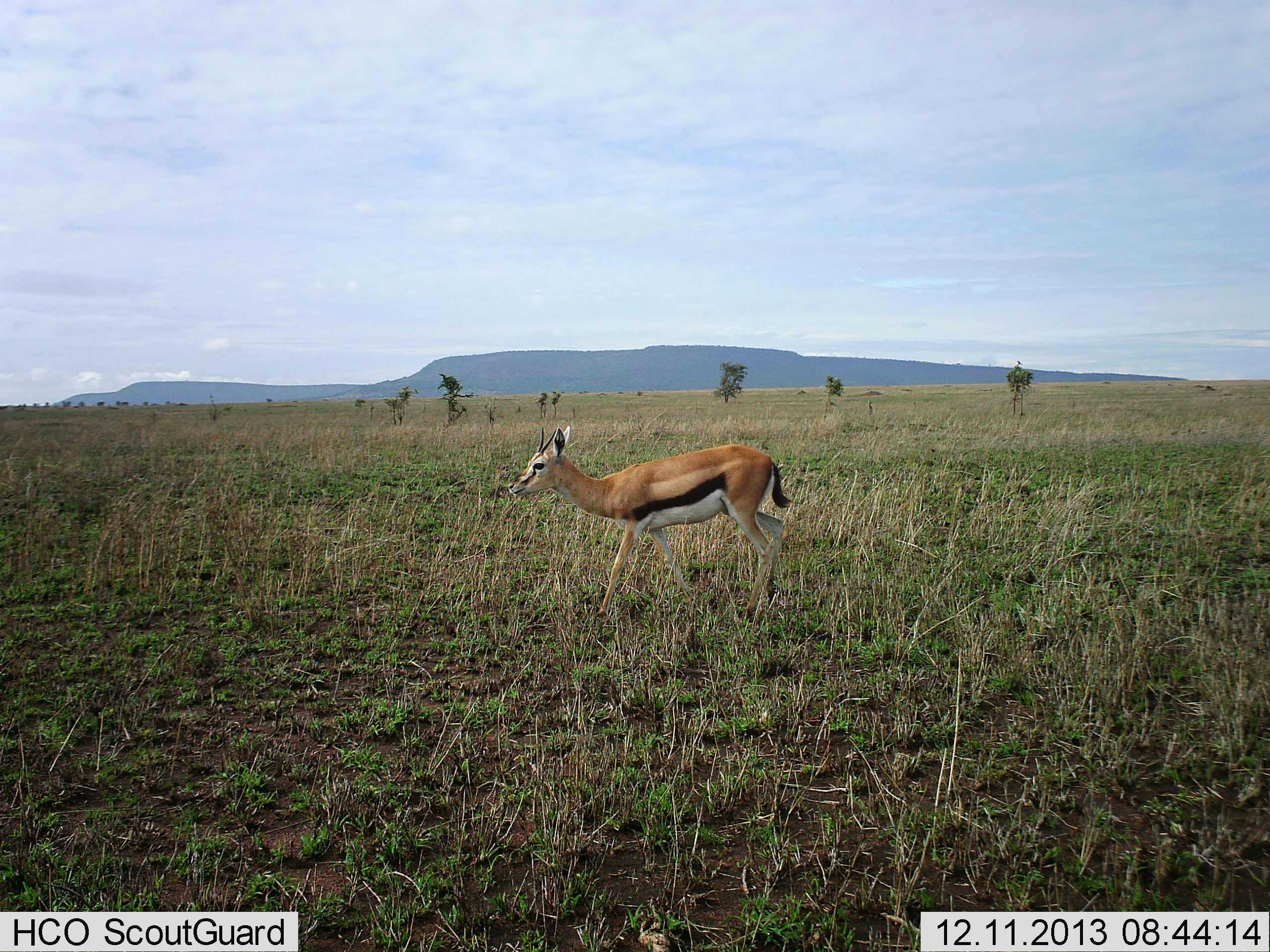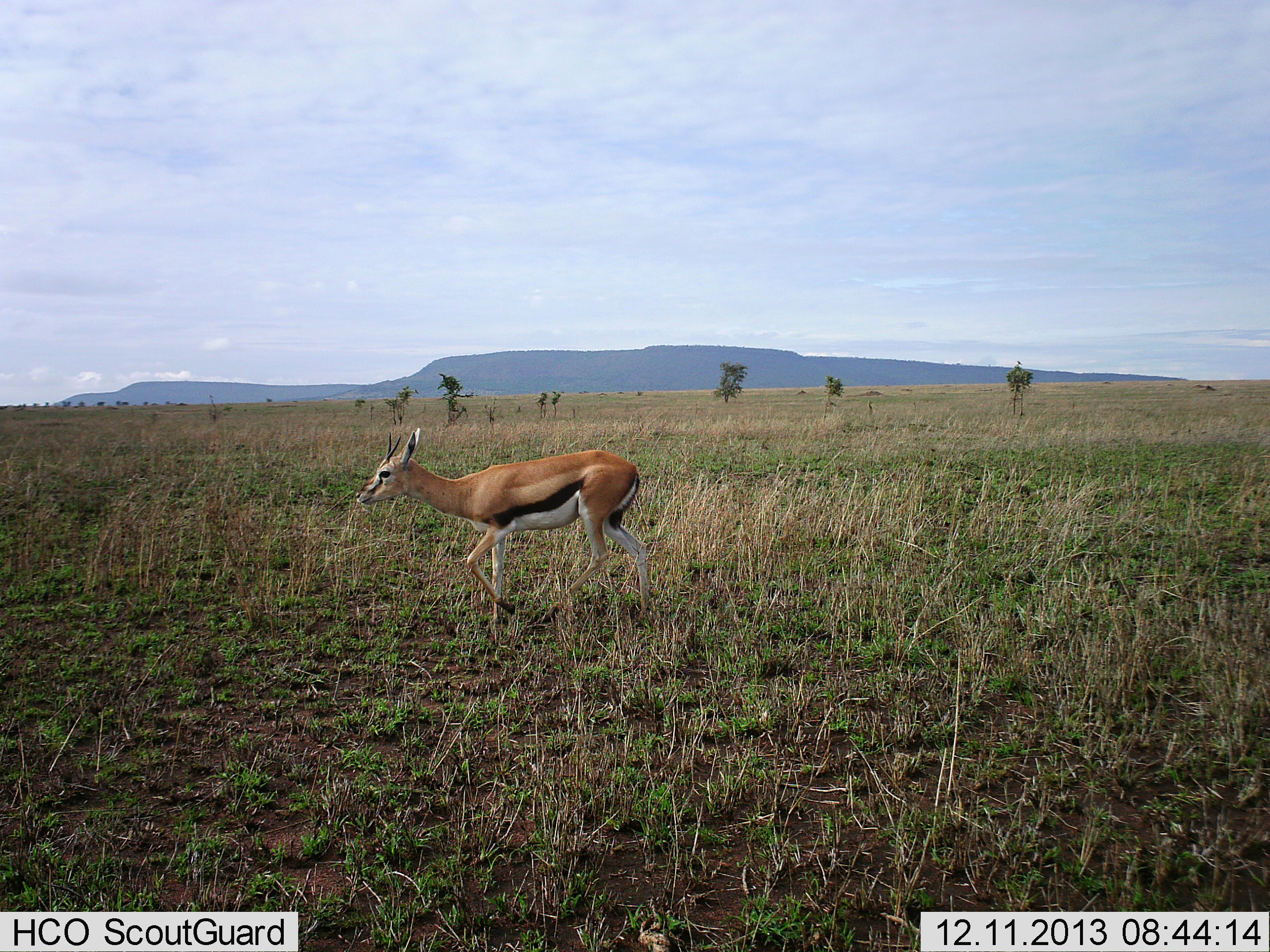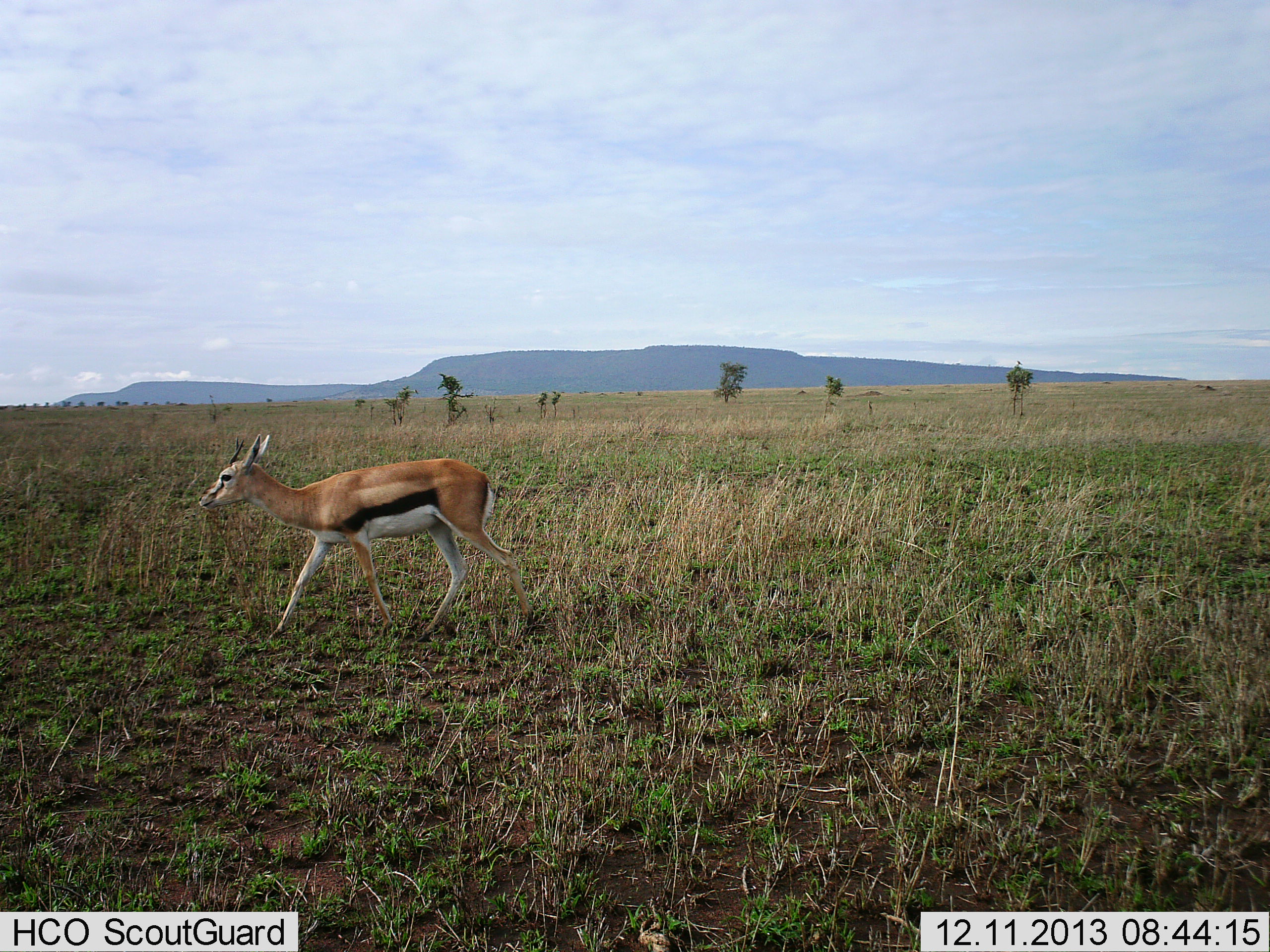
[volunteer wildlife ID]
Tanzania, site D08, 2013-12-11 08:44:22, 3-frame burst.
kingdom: Animalia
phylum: Chordata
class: Mammalia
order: Artiodactyla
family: Bovidae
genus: Eudorcas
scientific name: Eudorcas thomsonii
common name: thomson's gazelle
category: gazellethomsons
Gazellethomsons (thomson's gazelle) (Eudorcas thomsonii), count 1. Behavior (volunteer vote fractions): standing 10%, resting 0%, moving 100%, interacting 0%. Young present (vote fraction): 0%. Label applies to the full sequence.